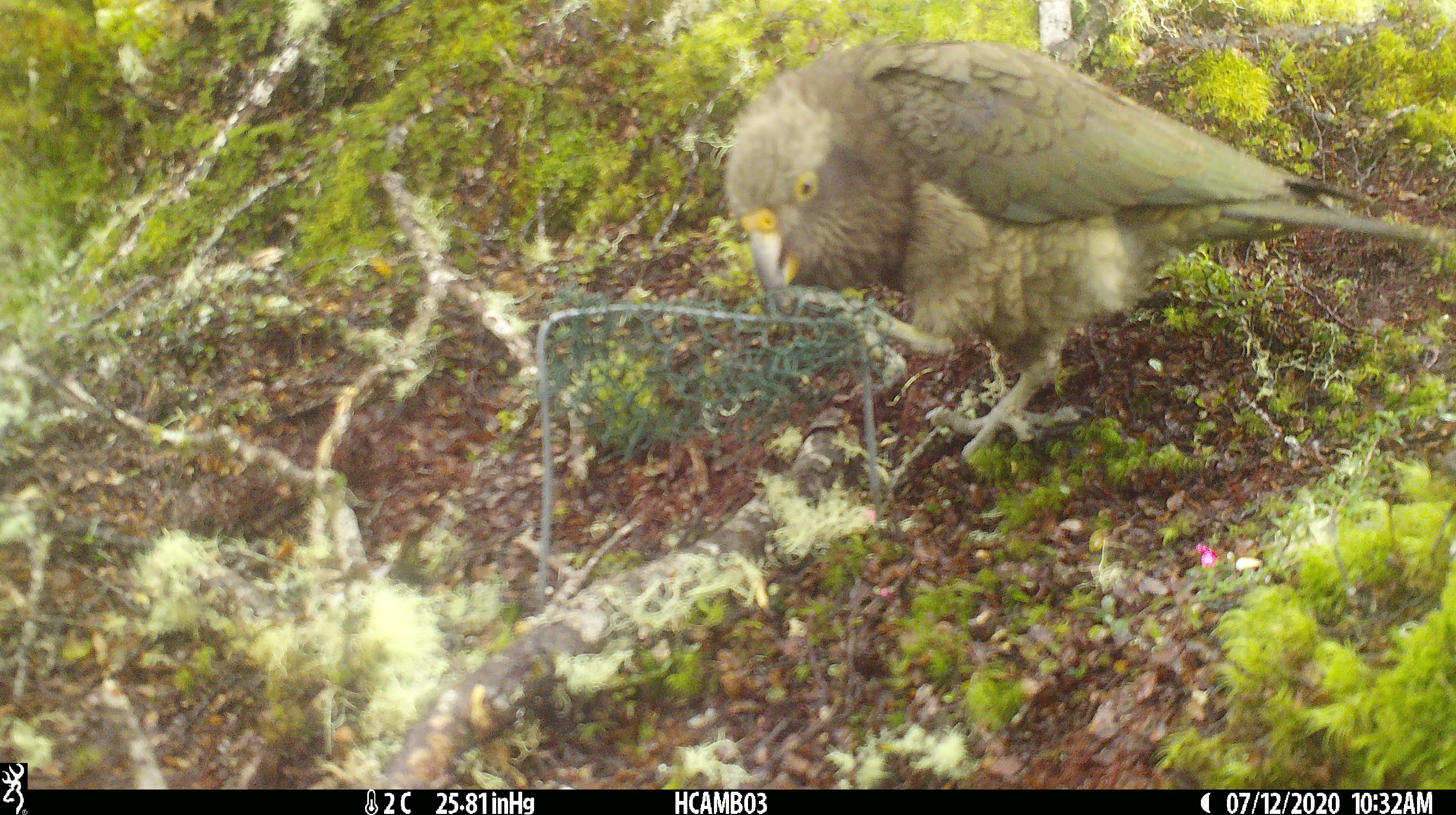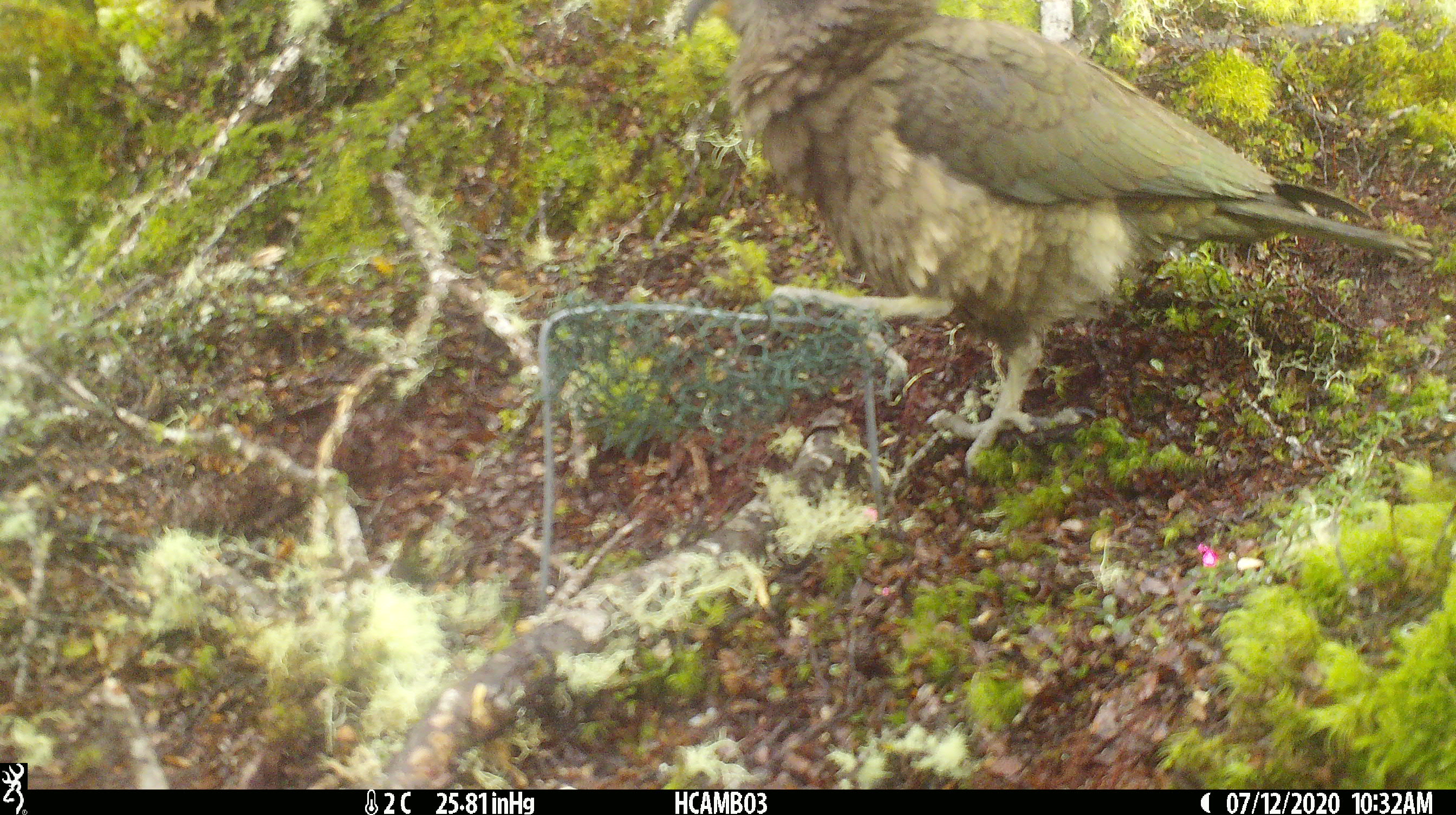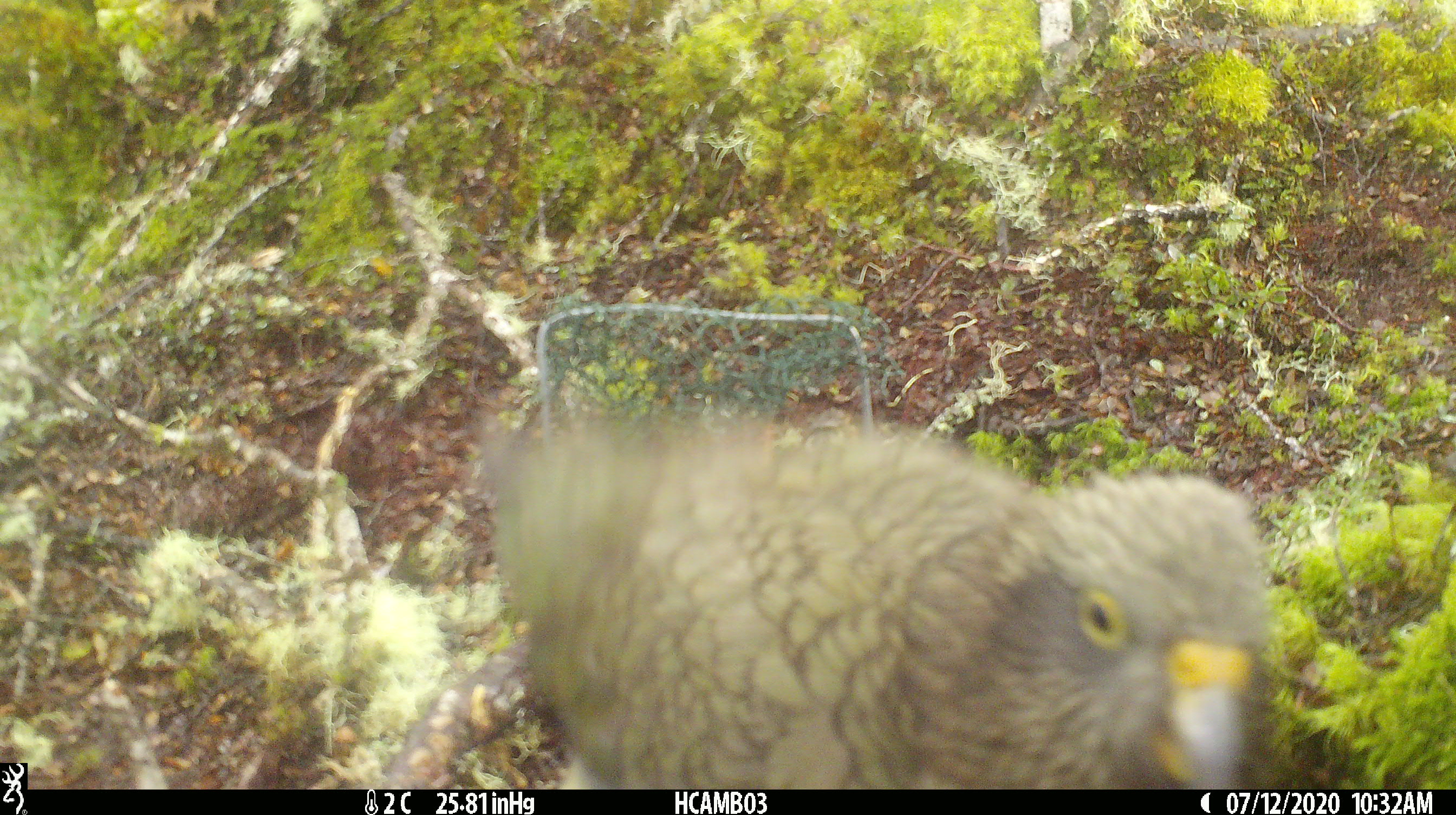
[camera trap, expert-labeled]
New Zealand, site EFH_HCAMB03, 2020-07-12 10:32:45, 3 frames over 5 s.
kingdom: Animalia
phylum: Chordata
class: Aves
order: Psittaciformes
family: Strigopidae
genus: Nestor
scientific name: Nestor notabilis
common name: kea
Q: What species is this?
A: Kea (Nestor notabilis).